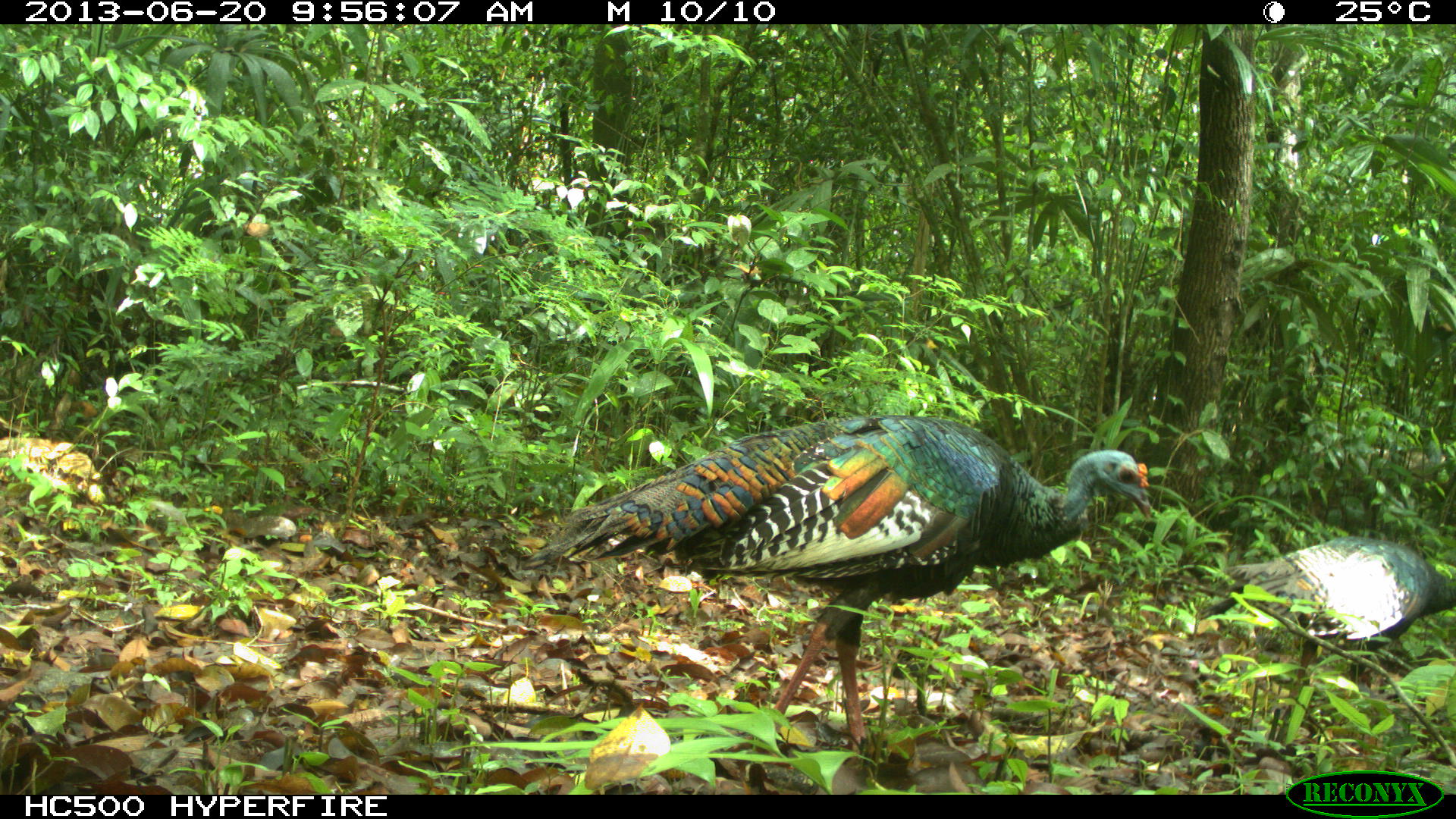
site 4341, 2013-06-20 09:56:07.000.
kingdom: Animalia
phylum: Chordata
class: Aves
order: Galliformes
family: Phasianidae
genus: Meleagris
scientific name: Meleagris ocellata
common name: ocellated turkey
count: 2